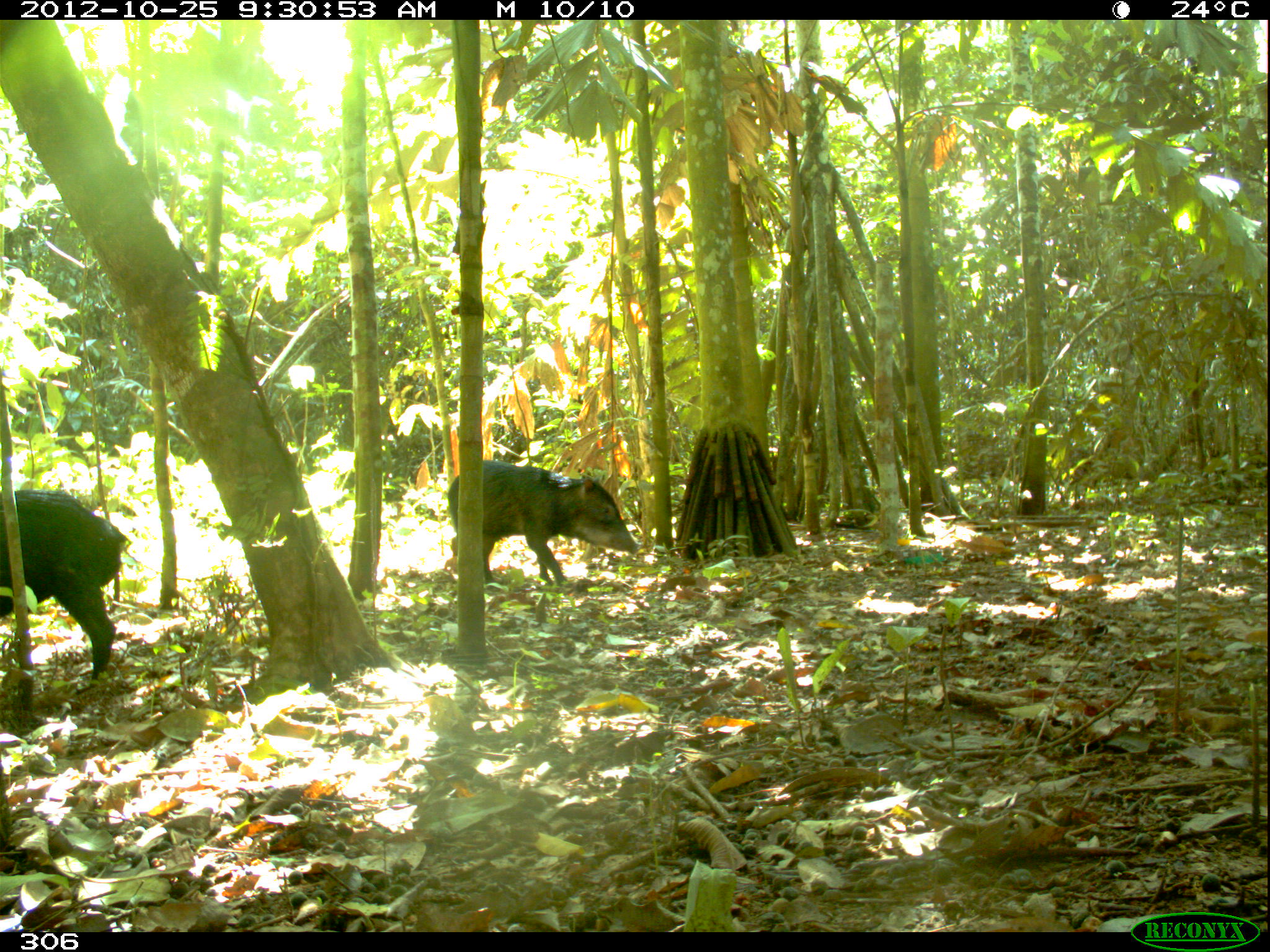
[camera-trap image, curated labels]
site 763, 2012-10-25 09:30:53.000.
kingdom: Animalia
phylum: Chordata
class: Mammalia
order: Artiodactyla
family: Tayassuidae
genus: Tayassu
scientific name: Tayassu pecari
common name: white-lipped peccary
Tayassu pecari (white-lipped peccary).